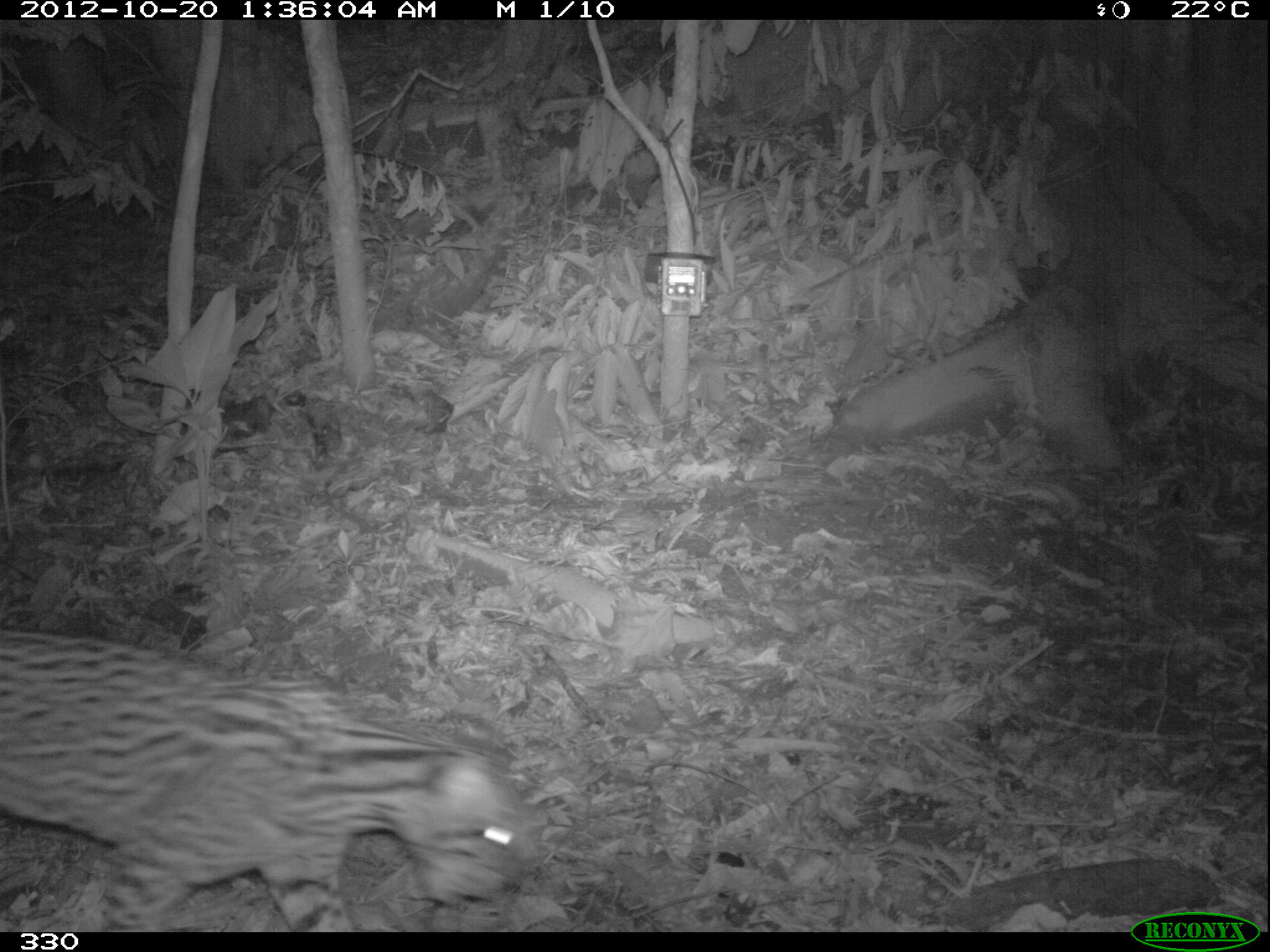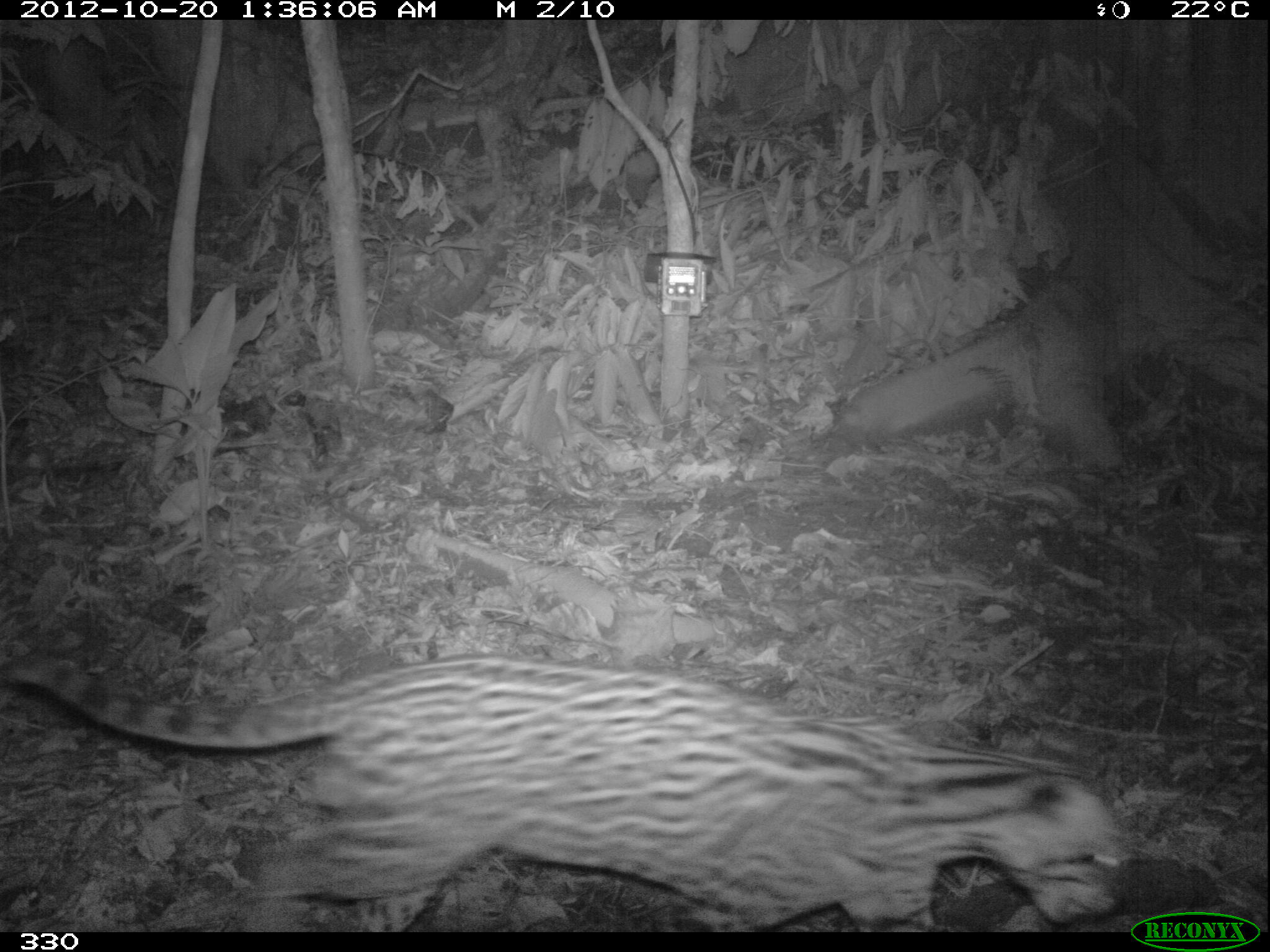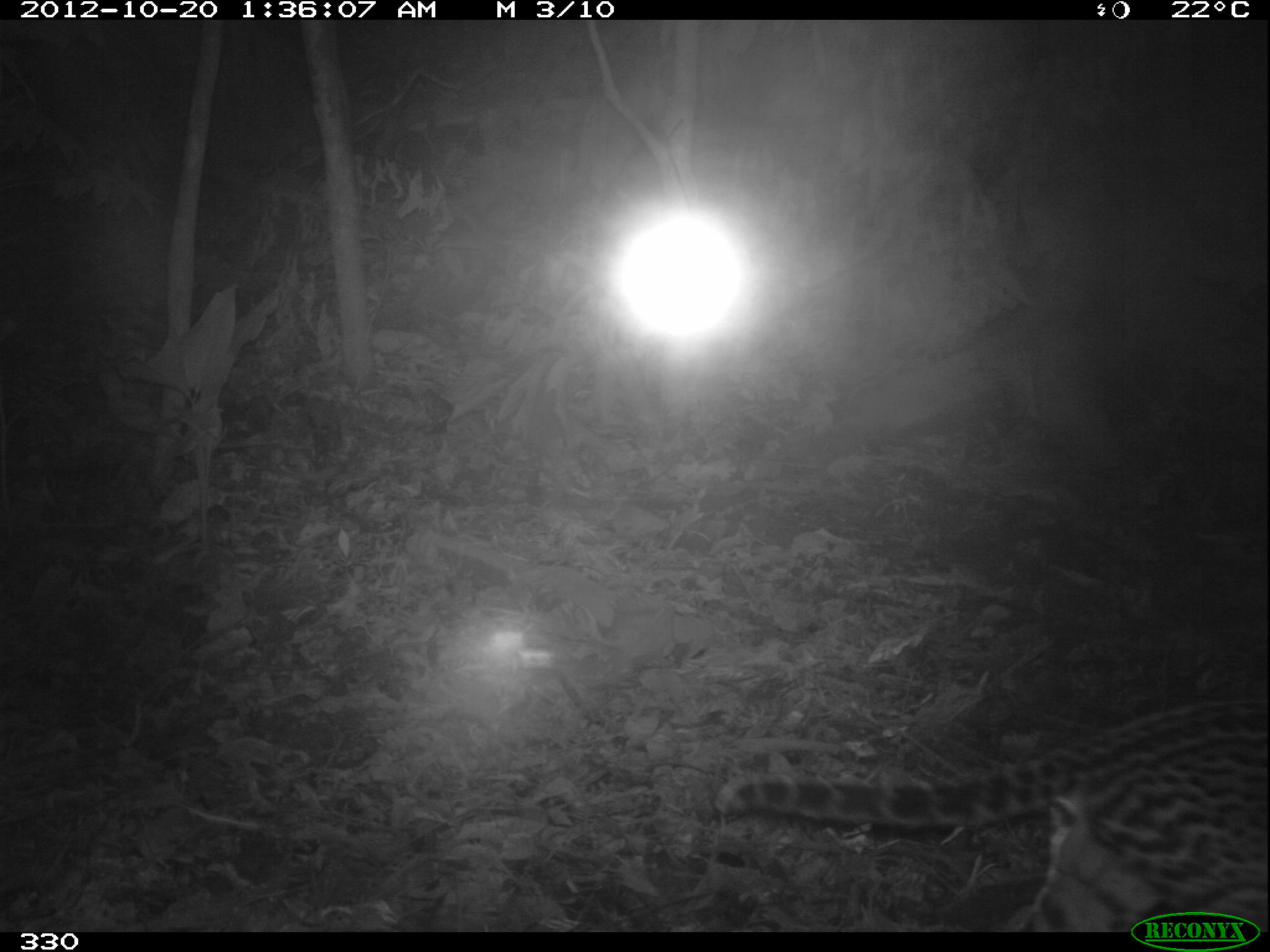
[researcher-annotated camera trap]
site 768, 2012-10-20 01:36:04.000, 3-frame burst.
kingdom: Animalia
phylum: Chordata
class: Mammalia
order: Carnivora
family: Felidae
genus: Leopardus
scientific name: Leopardus pardalis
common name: ocelot